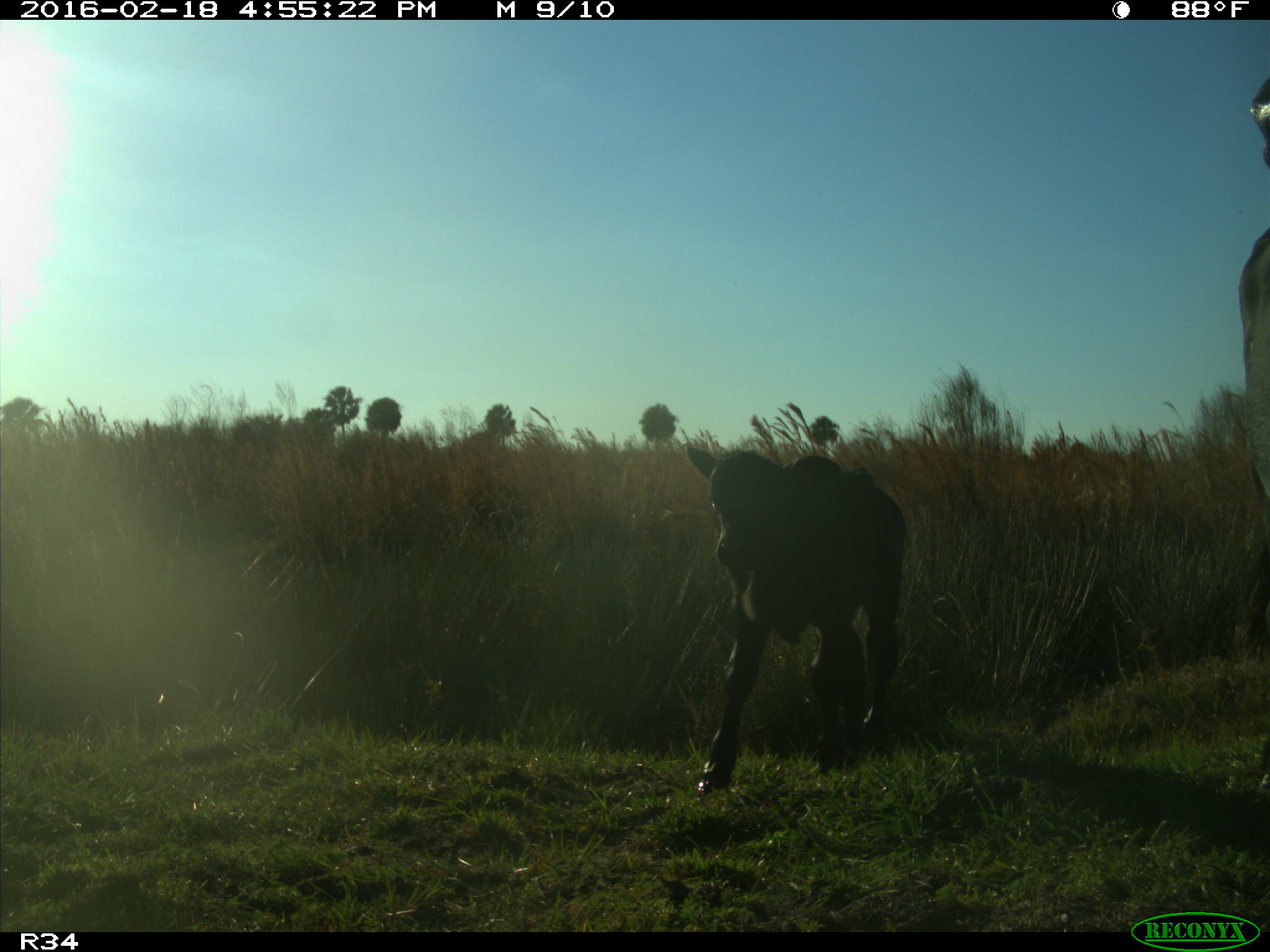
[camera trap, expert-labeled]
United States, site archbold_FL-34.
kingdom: Animalia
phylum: Chordata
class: Mammalia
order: Artiodactyla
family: Bovidae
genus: Bos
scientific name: Bos taurus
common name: domestic cow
Bos taurus (domestic cow).